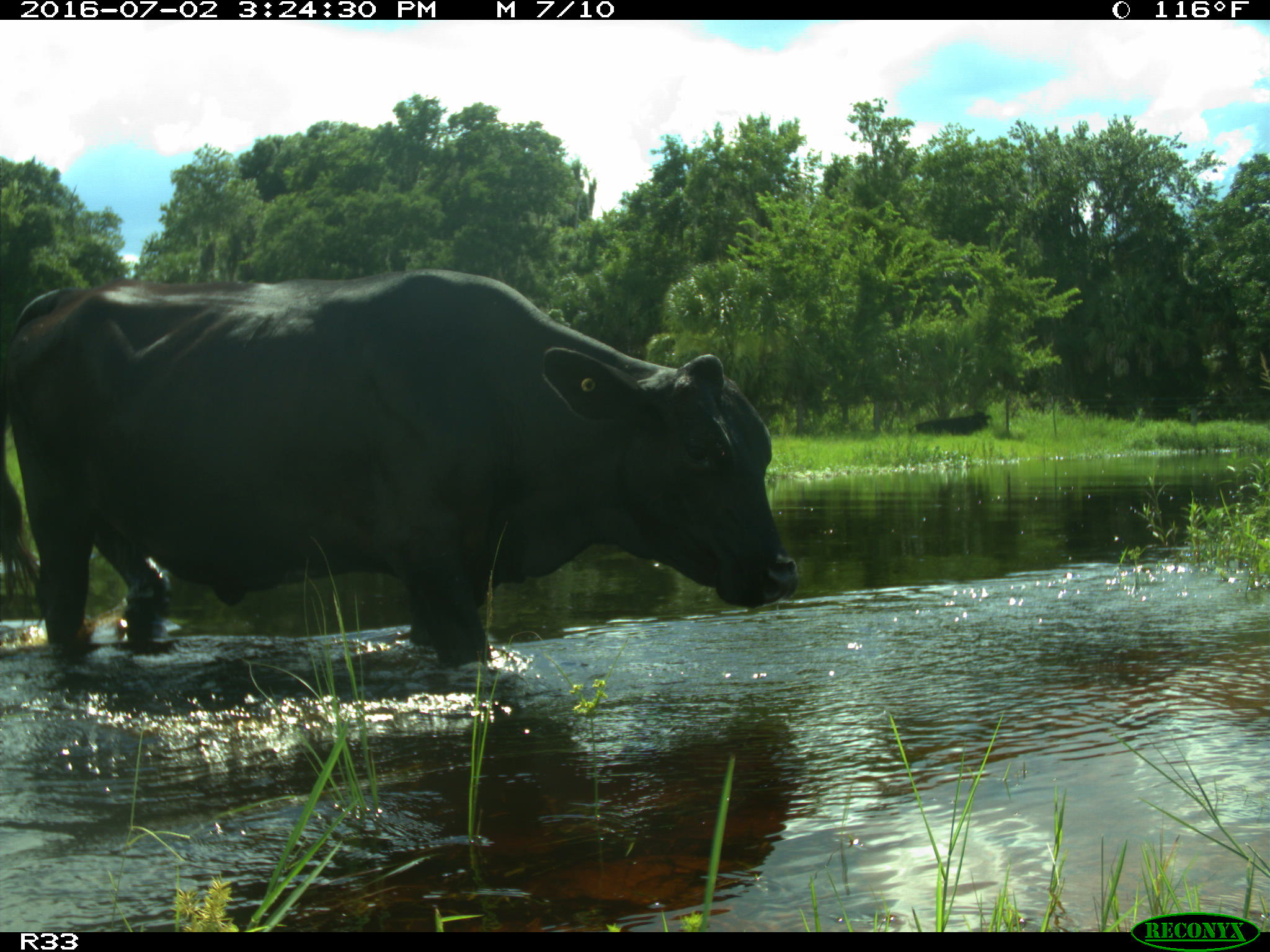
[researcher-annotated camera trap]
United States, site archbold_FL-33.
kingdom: Animalia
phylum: Chordata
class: Mammalia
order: Artiodactyla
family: Bovidae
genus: Bos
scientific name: Bos taurus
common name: domestic cow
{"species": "Bos taurus (domestic cow)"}